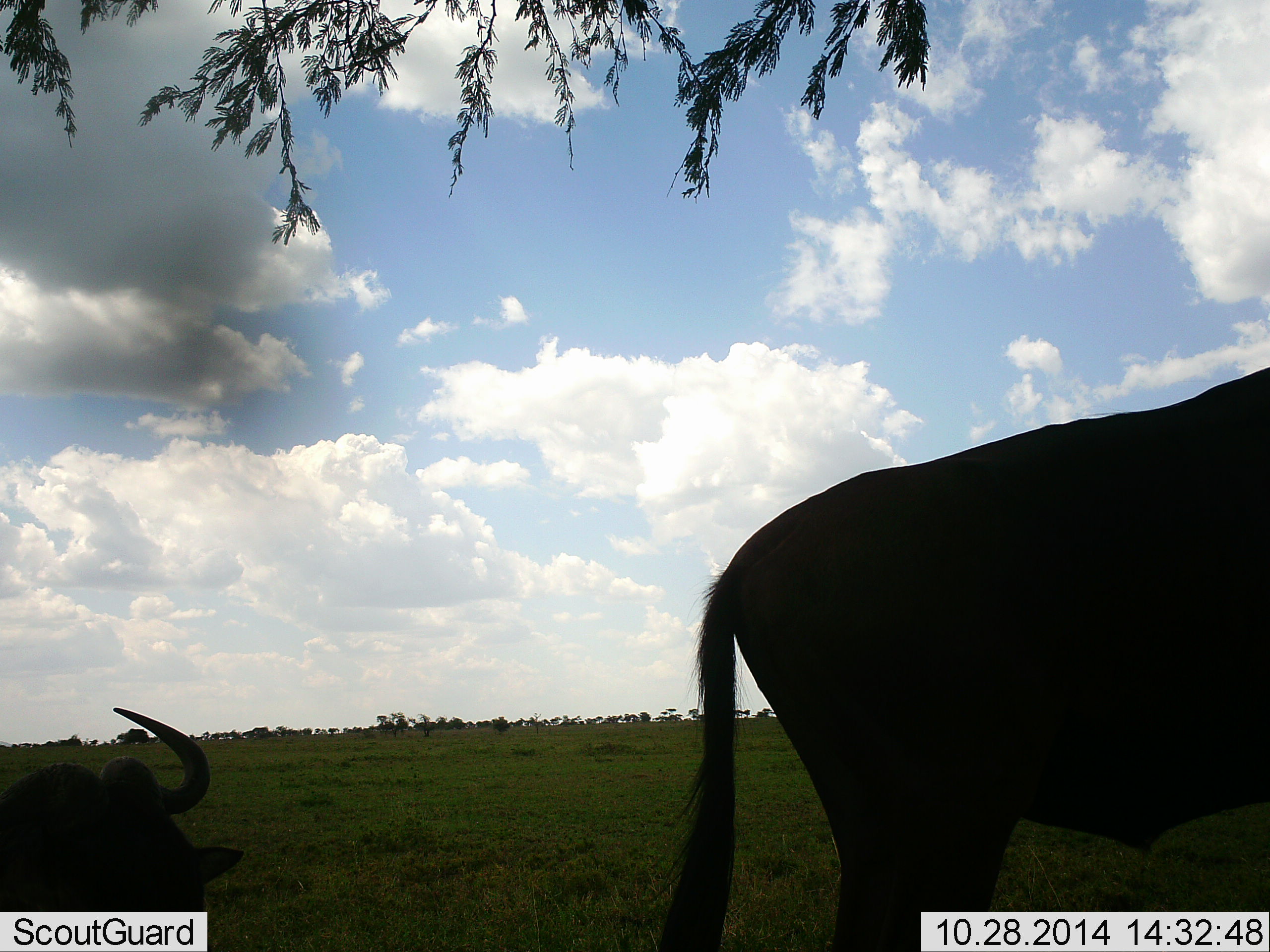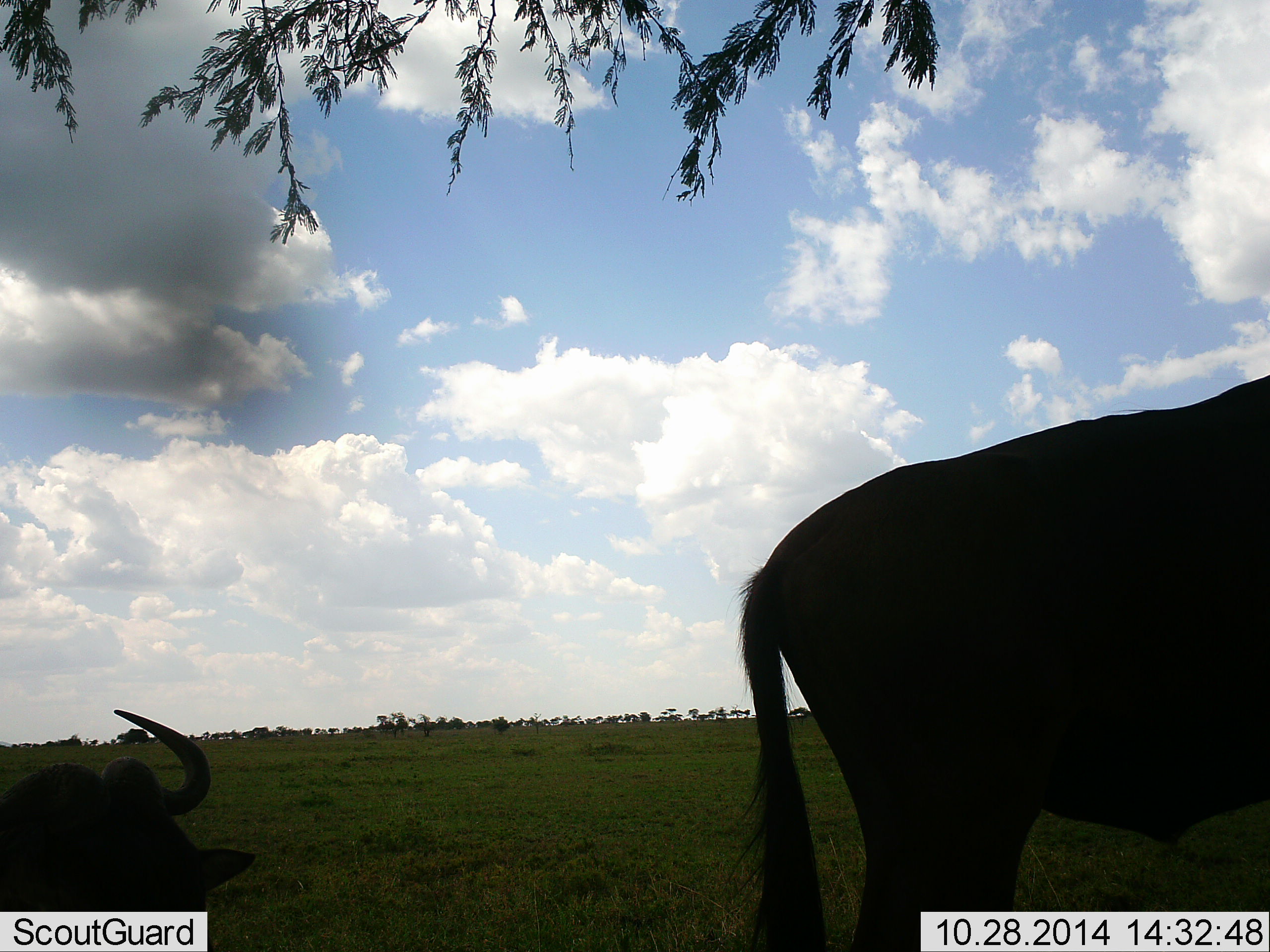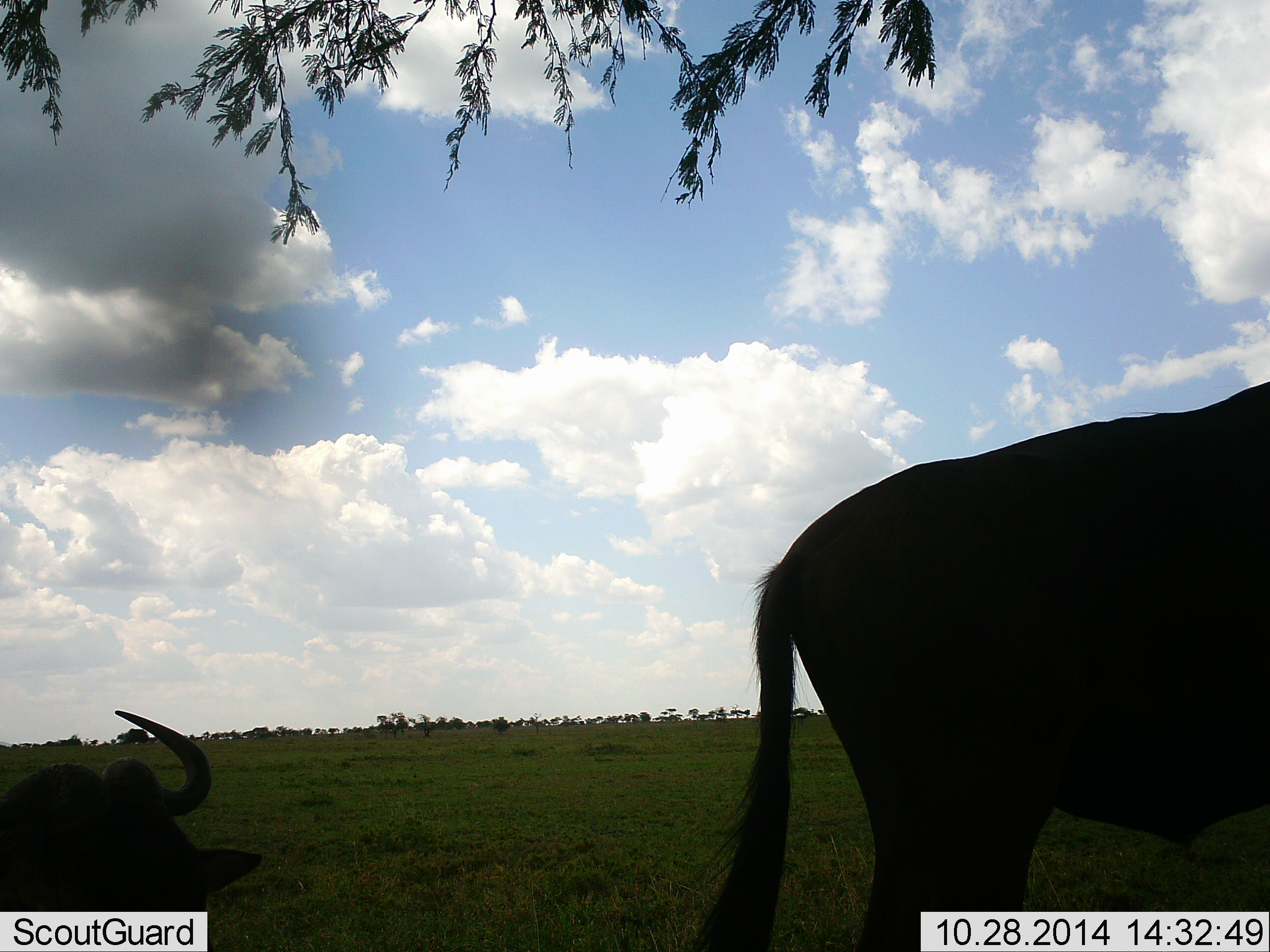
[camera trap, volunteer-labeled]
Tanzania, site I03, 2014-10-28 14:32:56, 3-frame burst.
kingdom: Animalia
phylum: Chordata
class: Mammalia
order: Artiodactyla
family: Bovidae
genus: Connochaetes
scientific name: Connochaetes taurinus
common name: blue wildebeest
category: wildebeest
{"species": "wildebeest (blue wildebeest) (Connochaetes taurinus)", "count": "2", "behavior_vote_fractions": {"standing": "90%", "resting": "80%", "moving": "20%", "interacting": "0%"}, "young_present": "0%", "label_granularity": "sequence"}